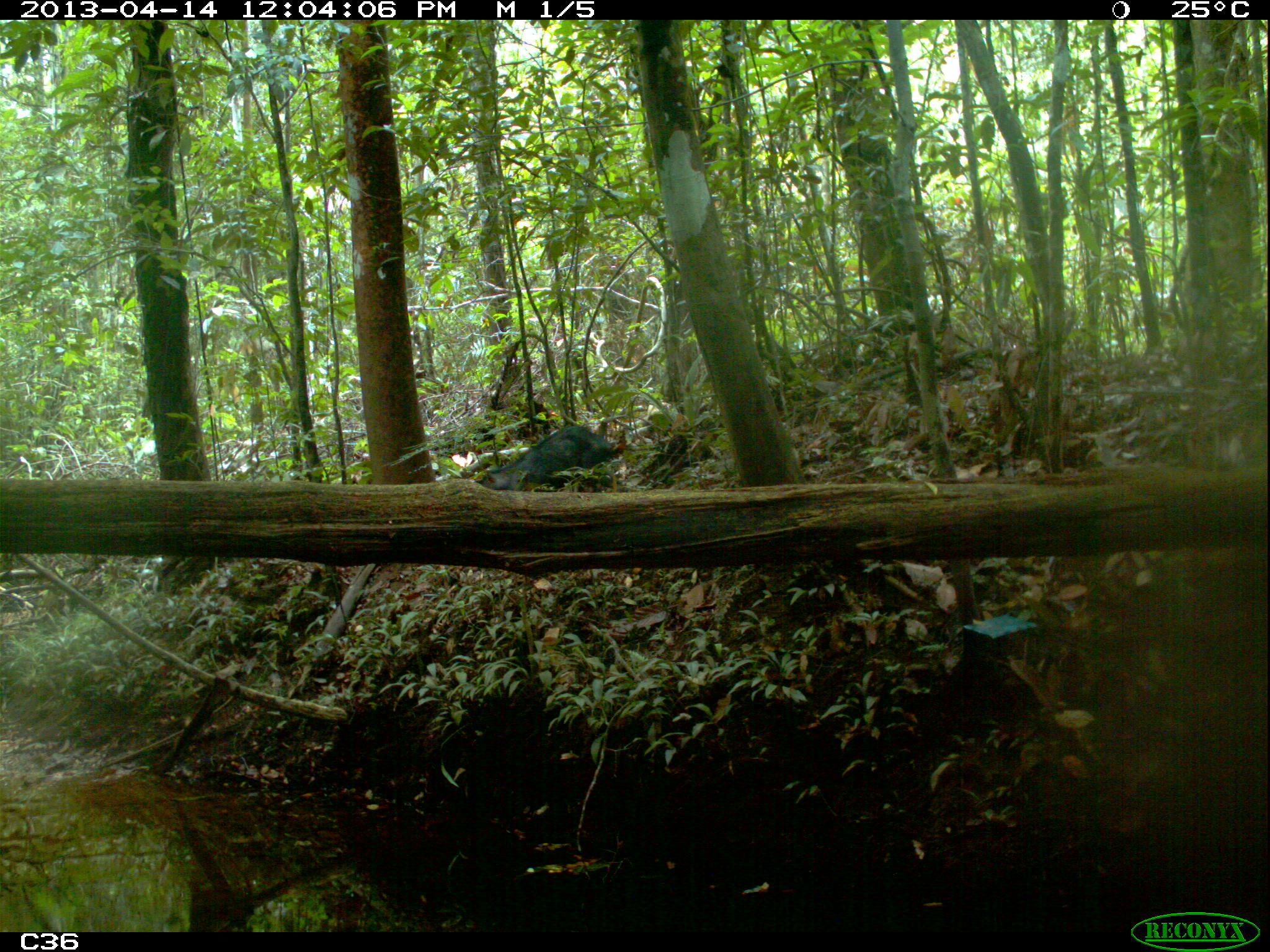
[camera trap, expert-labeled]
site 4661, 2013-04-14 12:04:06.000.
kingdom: Animalia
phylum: Chordata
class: Mammalia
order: Artiodactyla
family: Tayassuidae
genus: Tayassu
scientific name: Tayassu pecari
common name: white-lipped peccary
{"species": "Tayassu pecari (white-lipped peccary)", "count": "1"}